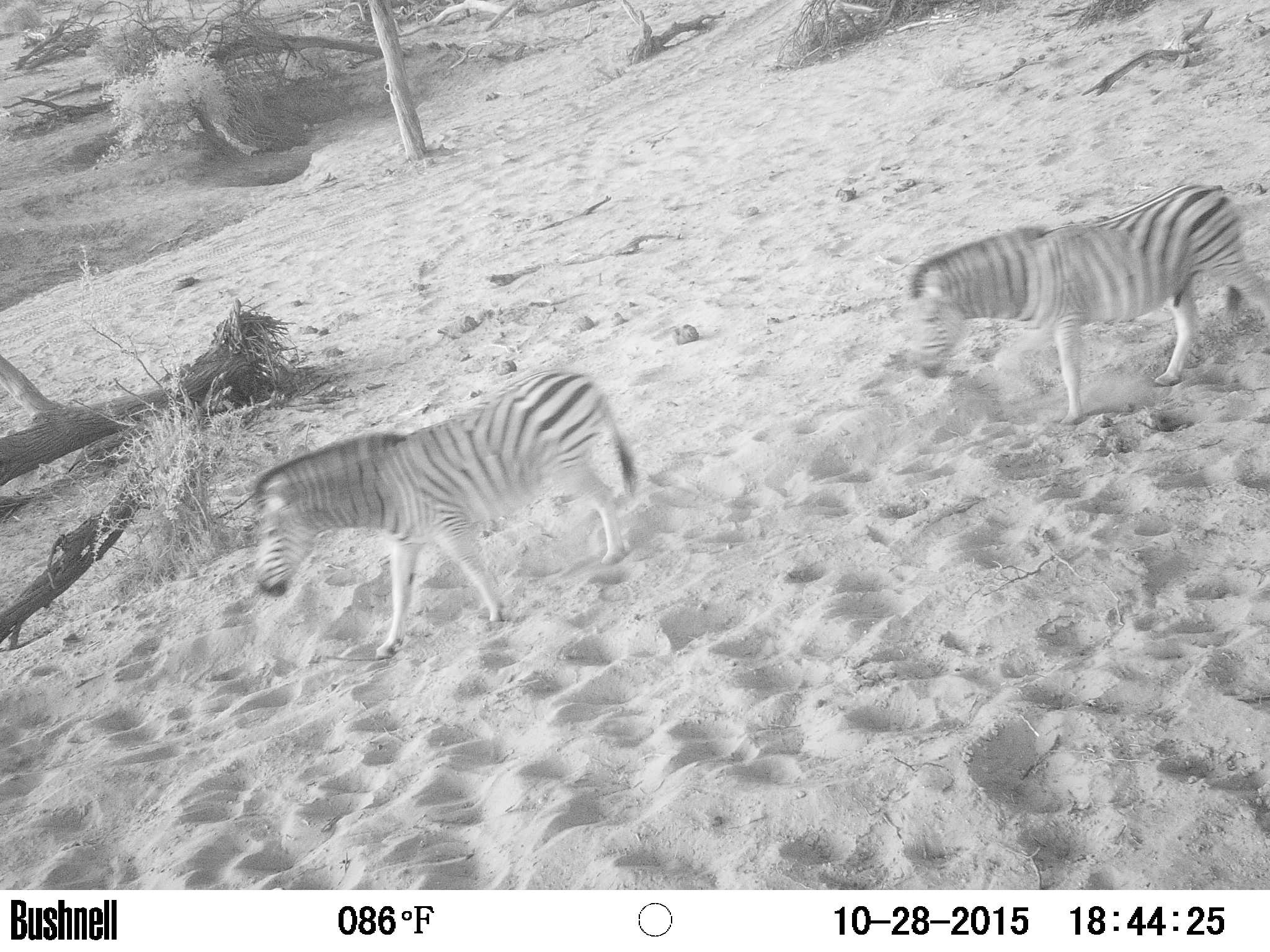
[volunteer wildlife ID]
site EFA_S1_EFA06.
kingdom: Animalia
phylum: Chordata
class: Mammalia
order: Perissodactyla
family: Equidae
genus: Equus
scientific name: Equus quagga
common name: plains zebra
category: zebraplains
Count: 2.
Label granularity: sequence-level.